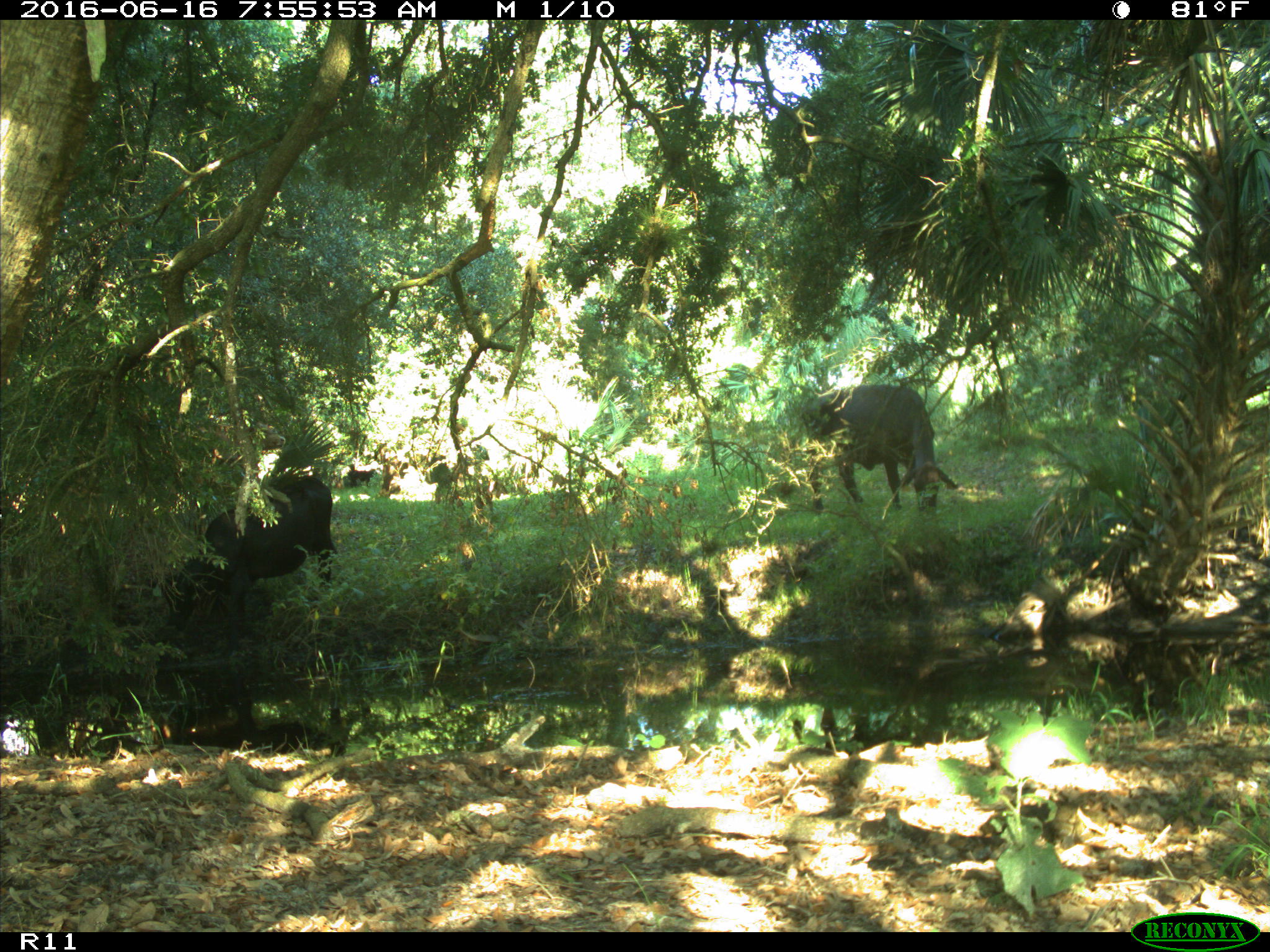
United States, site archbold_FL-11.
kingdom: Animalia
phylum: Chordata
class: Mammalia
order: Artiodactyla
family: Bovidae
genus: Bos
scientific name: Bos taurus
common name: domestic cow